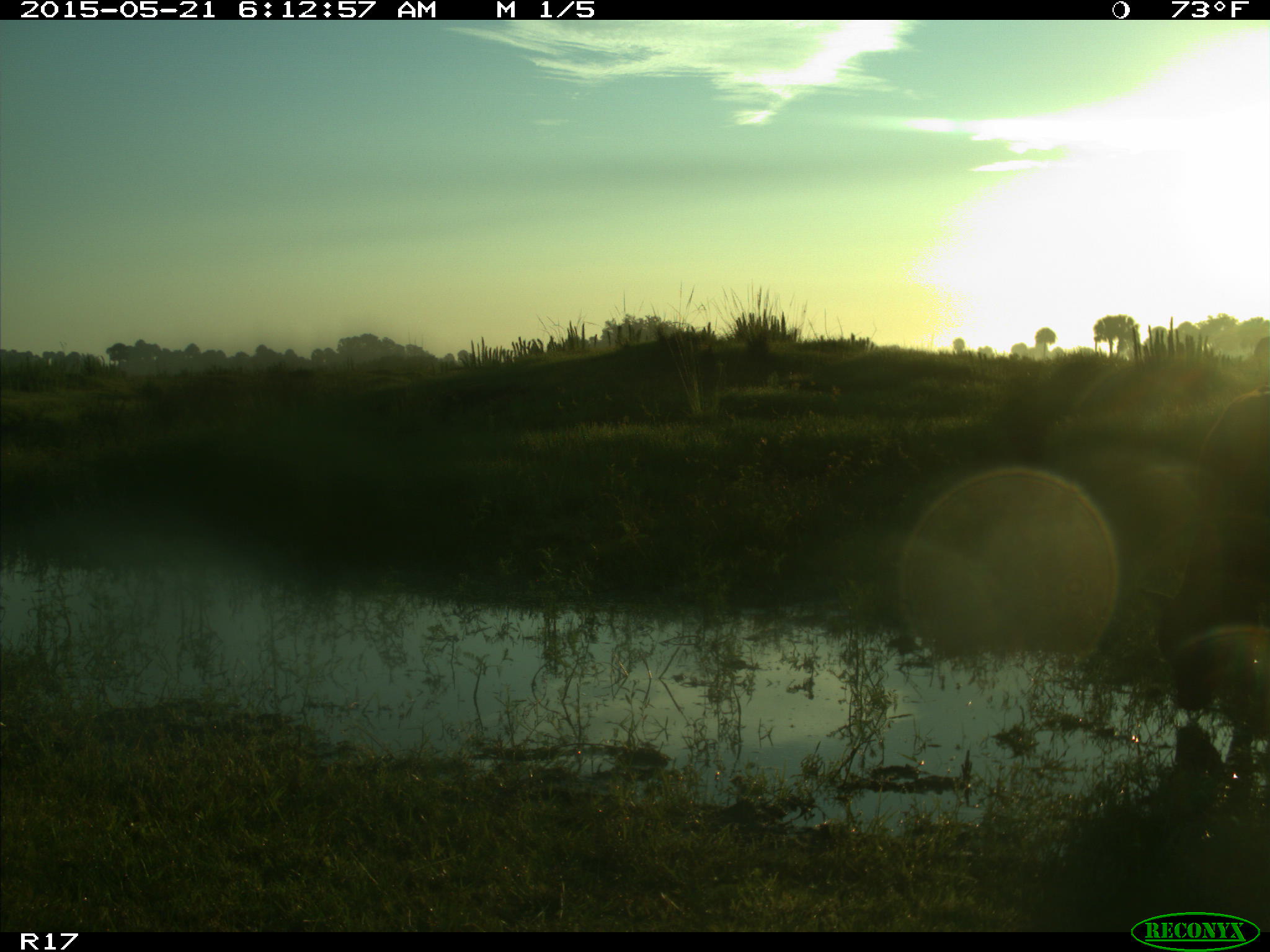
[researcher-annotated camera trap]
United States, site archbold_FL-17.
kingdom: Animalia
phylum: Chordata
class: Mammalia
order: Artiodactyla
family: Bovidae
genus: Bos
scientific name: Bos taurus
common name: domestic cow